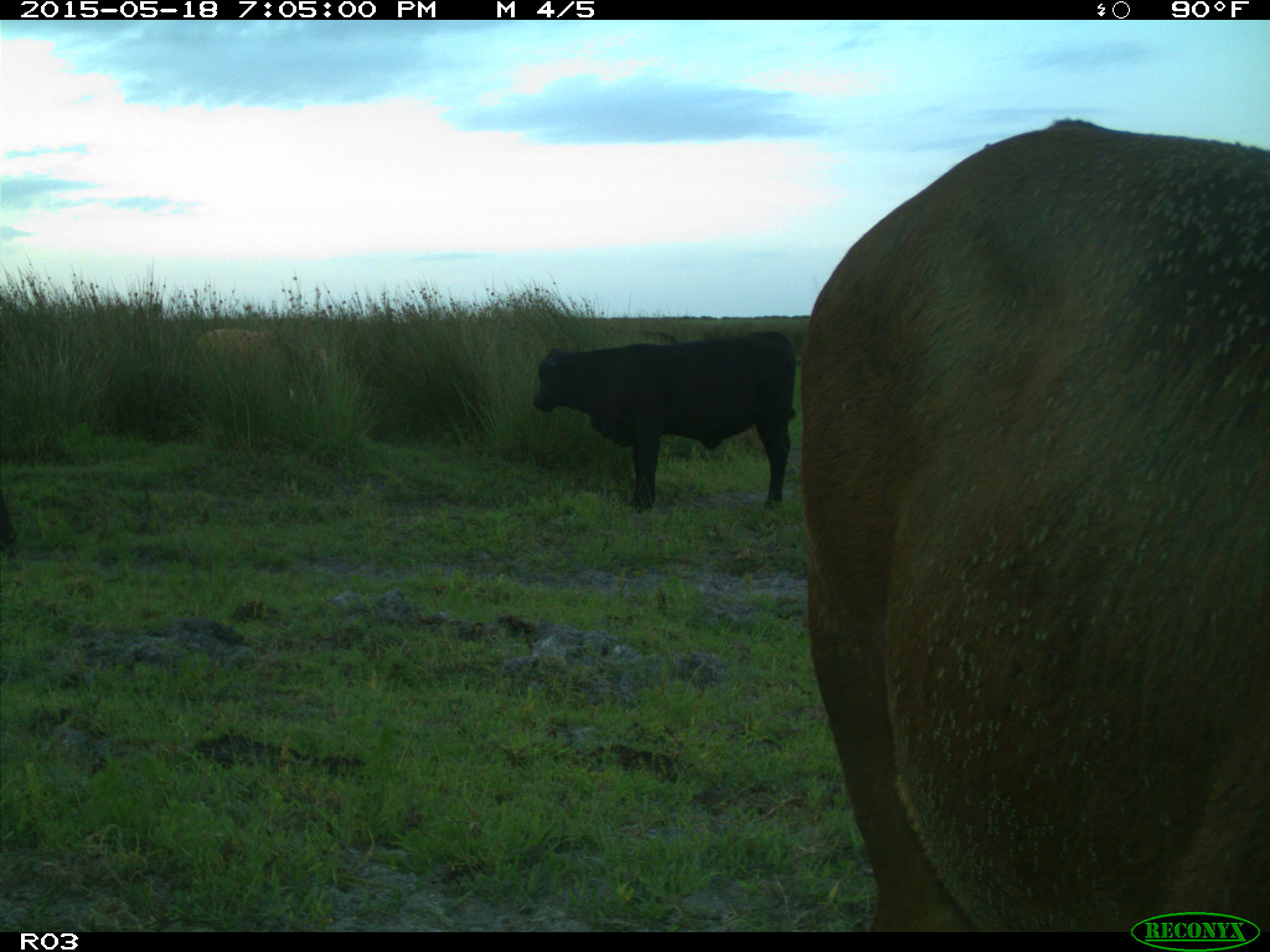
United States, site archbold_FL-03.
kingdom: Animalia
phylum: Chordata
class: Mammalia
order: Artiodactyla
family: Bovidae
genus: Bos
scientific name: Bos taurus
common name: domestic cow